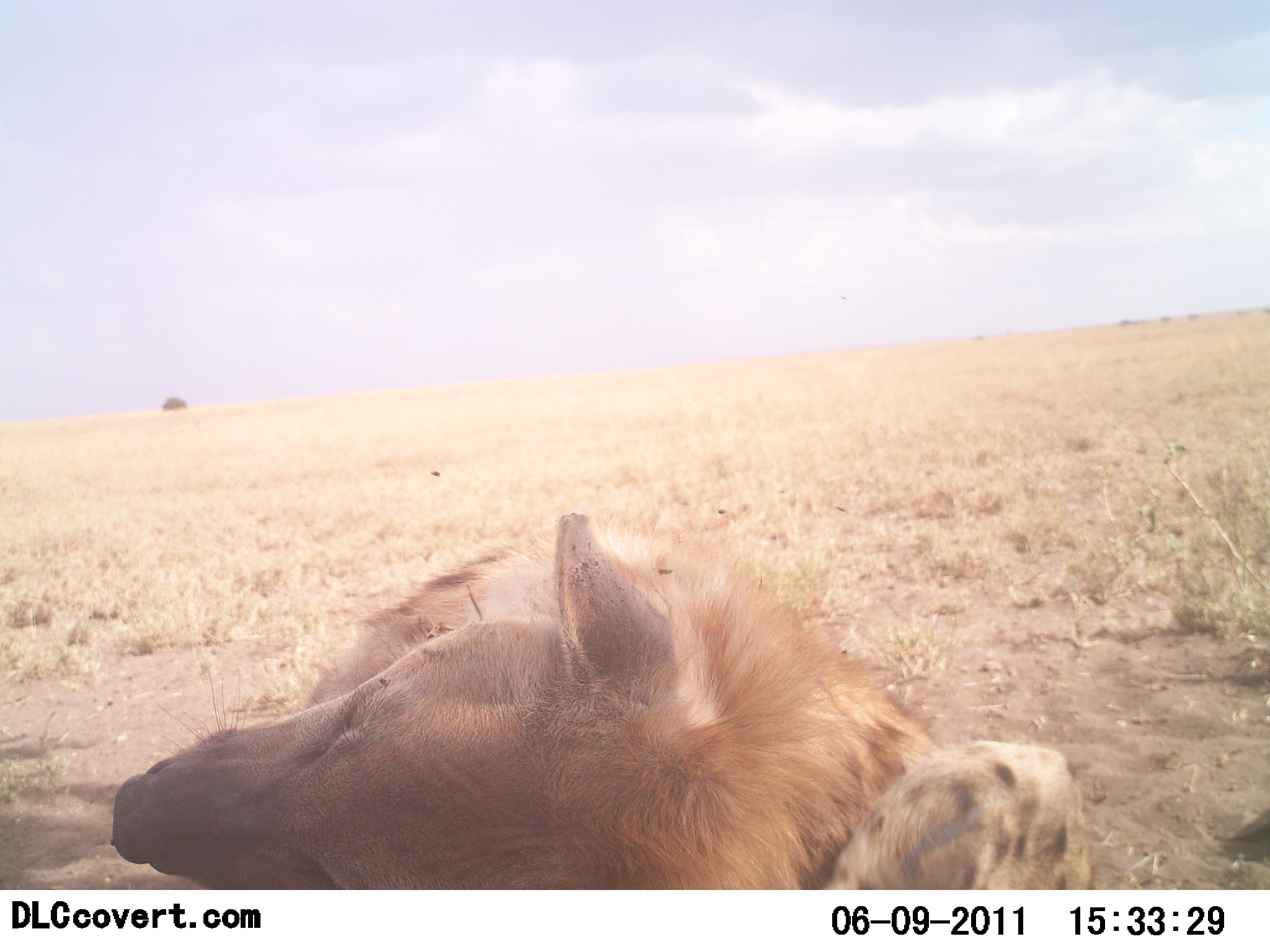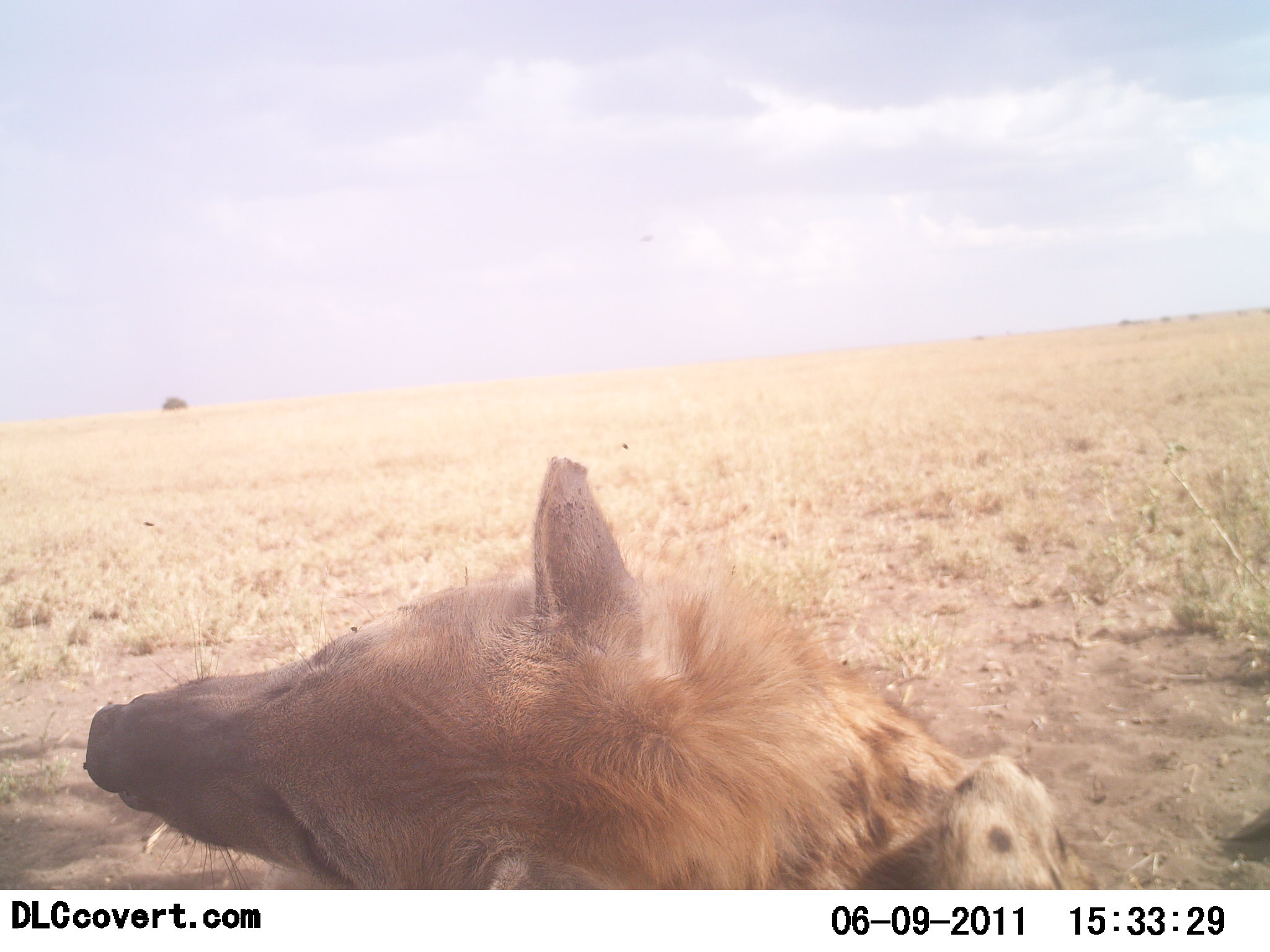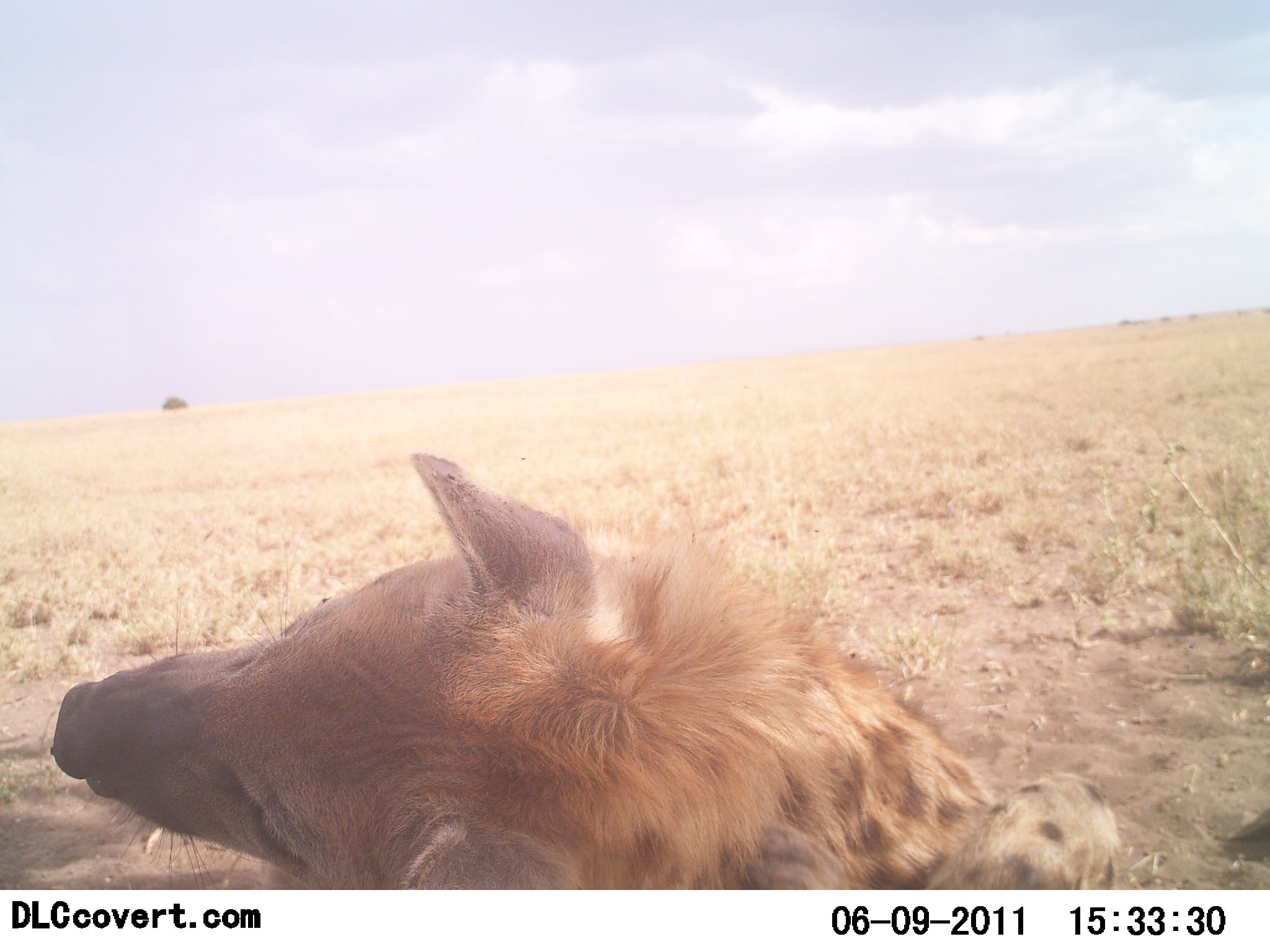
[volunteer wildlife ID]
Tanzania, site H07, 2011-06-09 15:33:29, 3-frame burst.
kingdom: Animalia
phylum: Chordata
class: Mammalia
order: Carnivora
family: Hyaenidae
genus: Crocuta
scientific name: Crocuta crocuta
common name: spotted hyena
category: hyenaspotted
Hyenaspotted (spotted hyena) (Crocuta crocuta), count 1. Behavior (volunteer vote fractions): standing 0%, resting 83%, moving 17%, interacting 0%. Young present (vote fraction): 0%. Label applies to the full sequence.